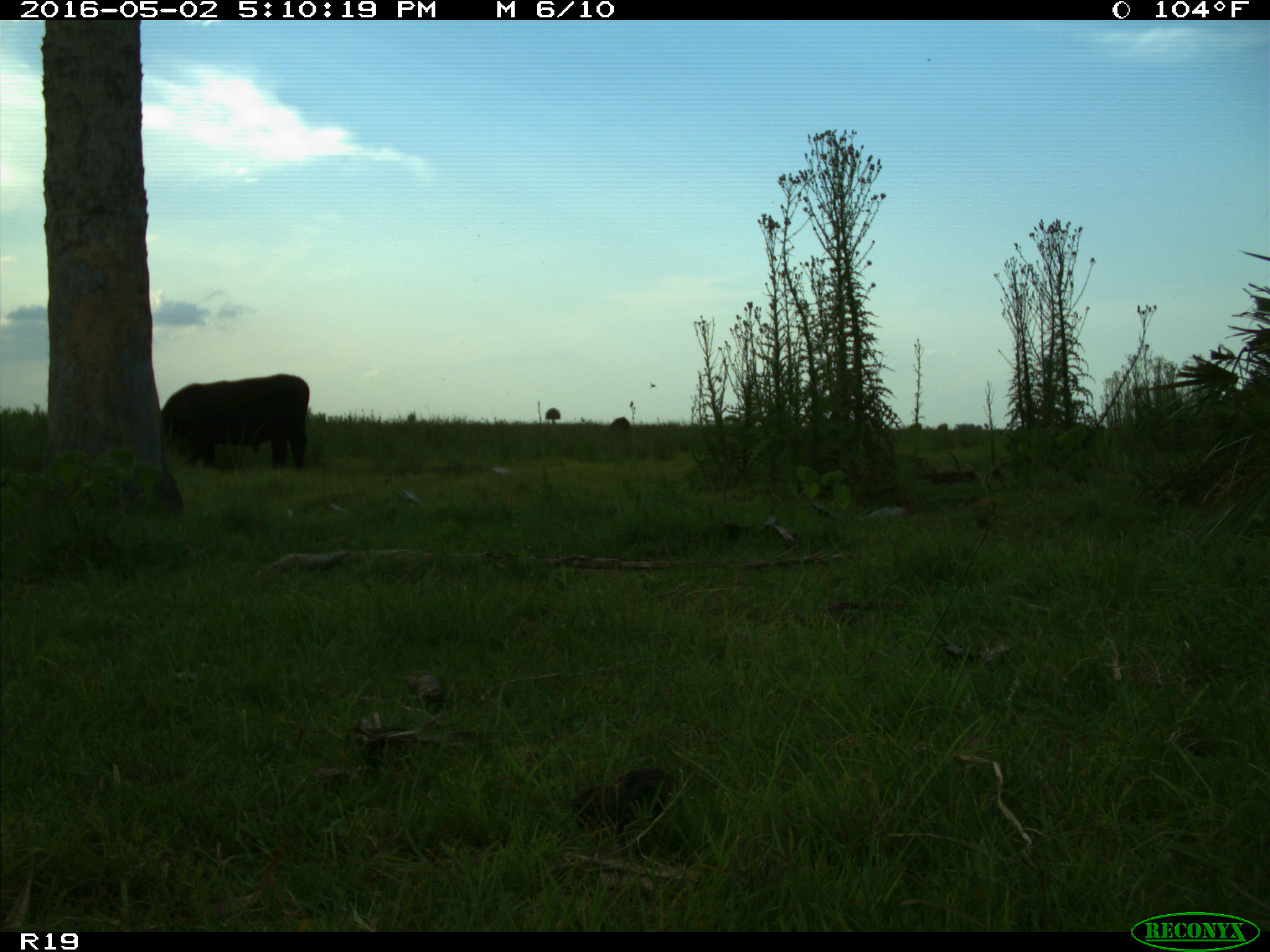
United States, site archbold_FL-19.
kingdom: Animalia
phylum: Chordata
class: Mammalia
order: Artiodactyla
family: Bovidae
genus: Bos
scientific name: Bos taurus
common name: domestic cow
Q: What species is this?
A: Bos taurus (domestic cow).